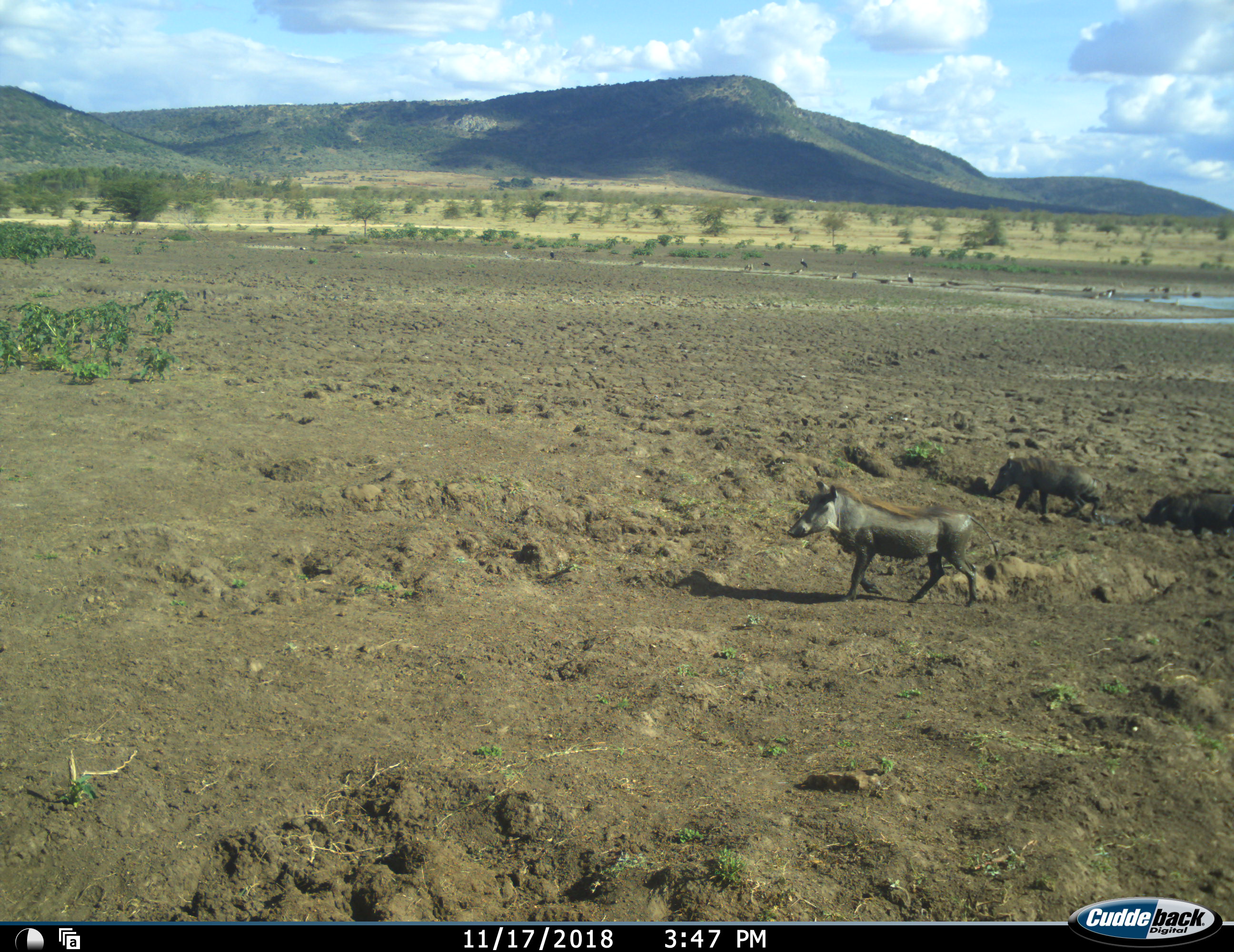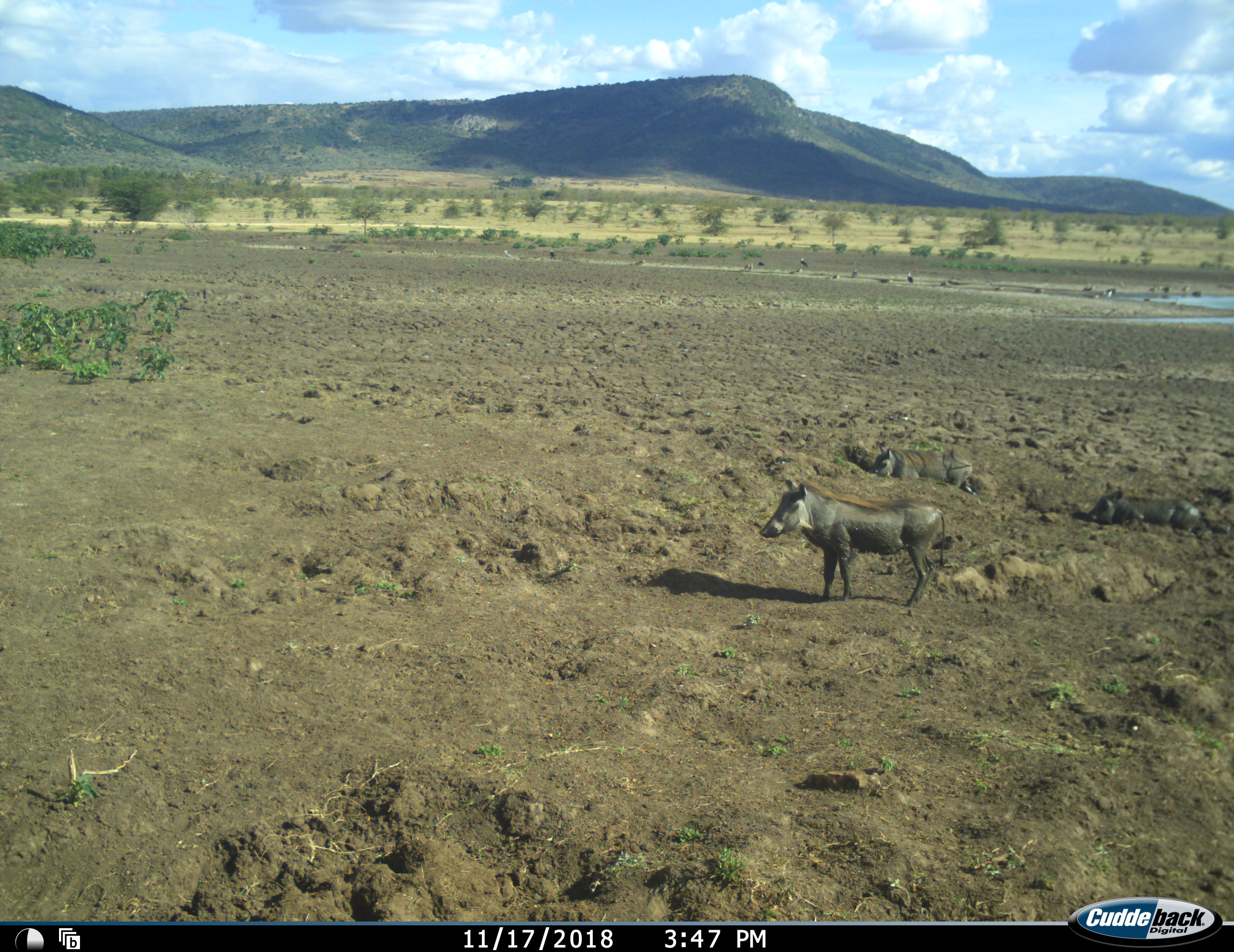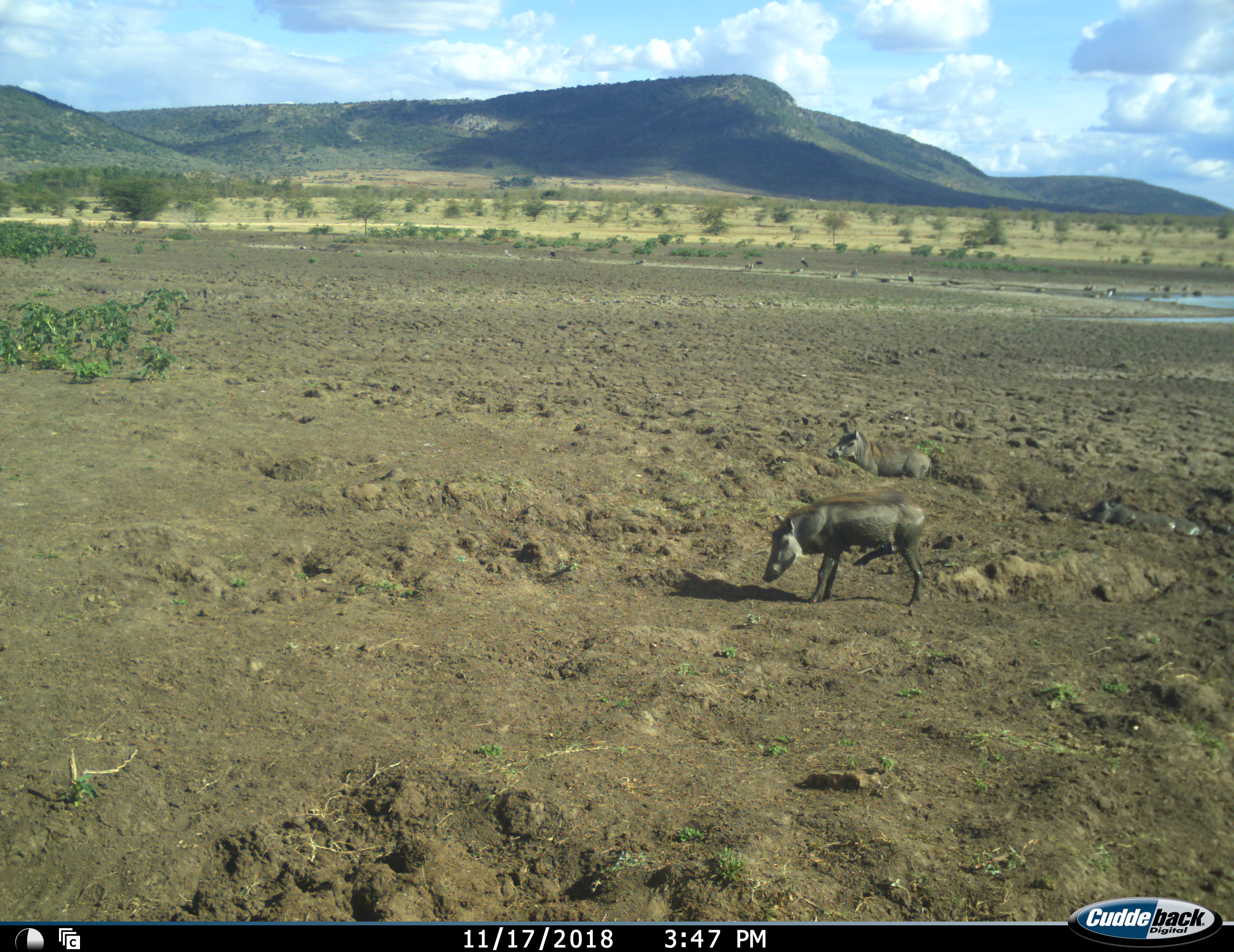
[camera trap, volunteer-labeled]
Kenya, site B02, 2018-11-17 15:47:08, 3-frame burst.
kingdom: Animalia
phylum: Chordata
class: Mammalia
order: Artiodactyla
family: Suidae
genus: Phacochoerus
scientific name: Phacochoerus africanus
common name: warthog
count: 3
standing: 44%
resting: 56%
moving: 89%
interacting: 11%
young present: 0%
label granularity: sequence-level